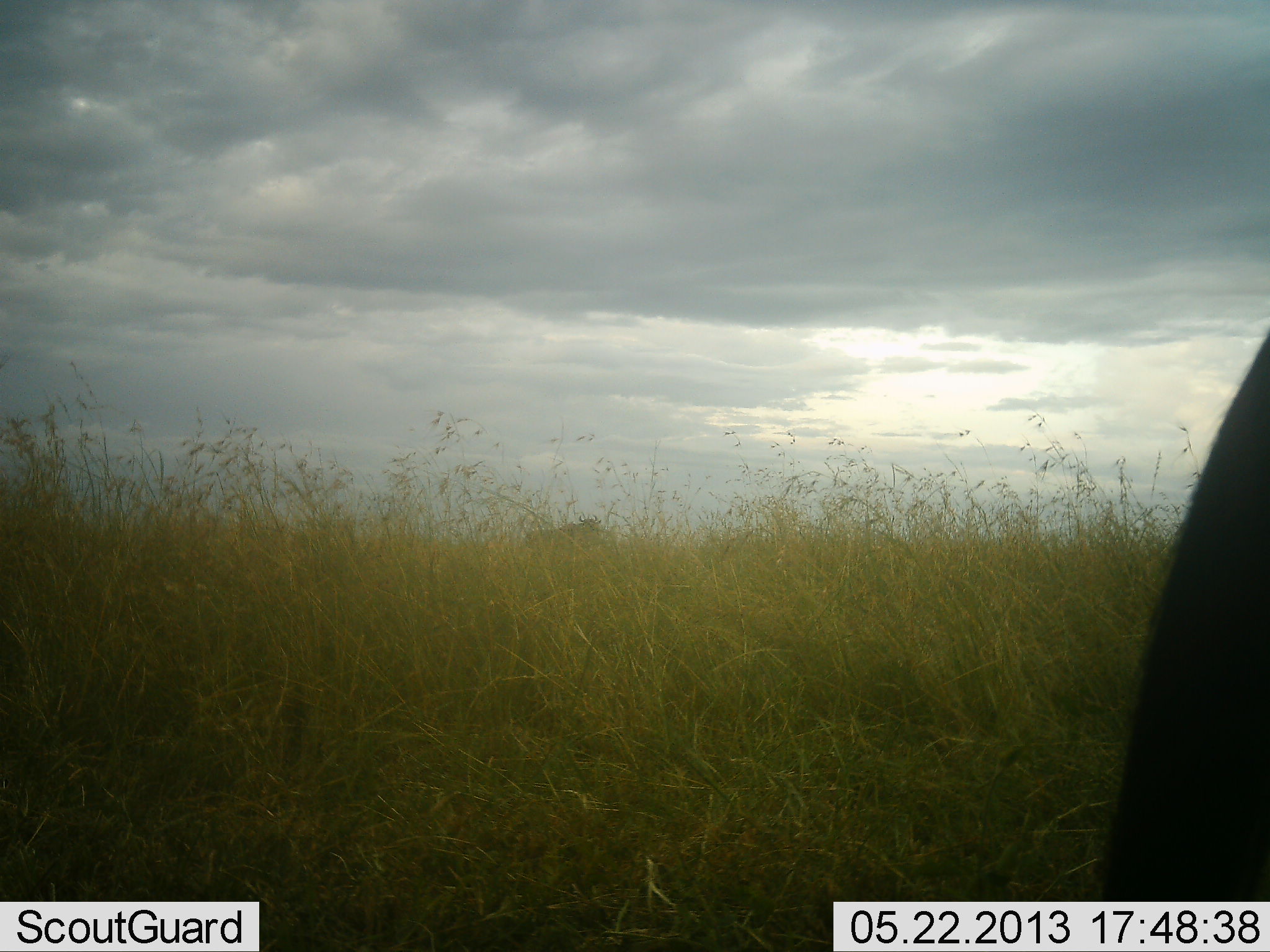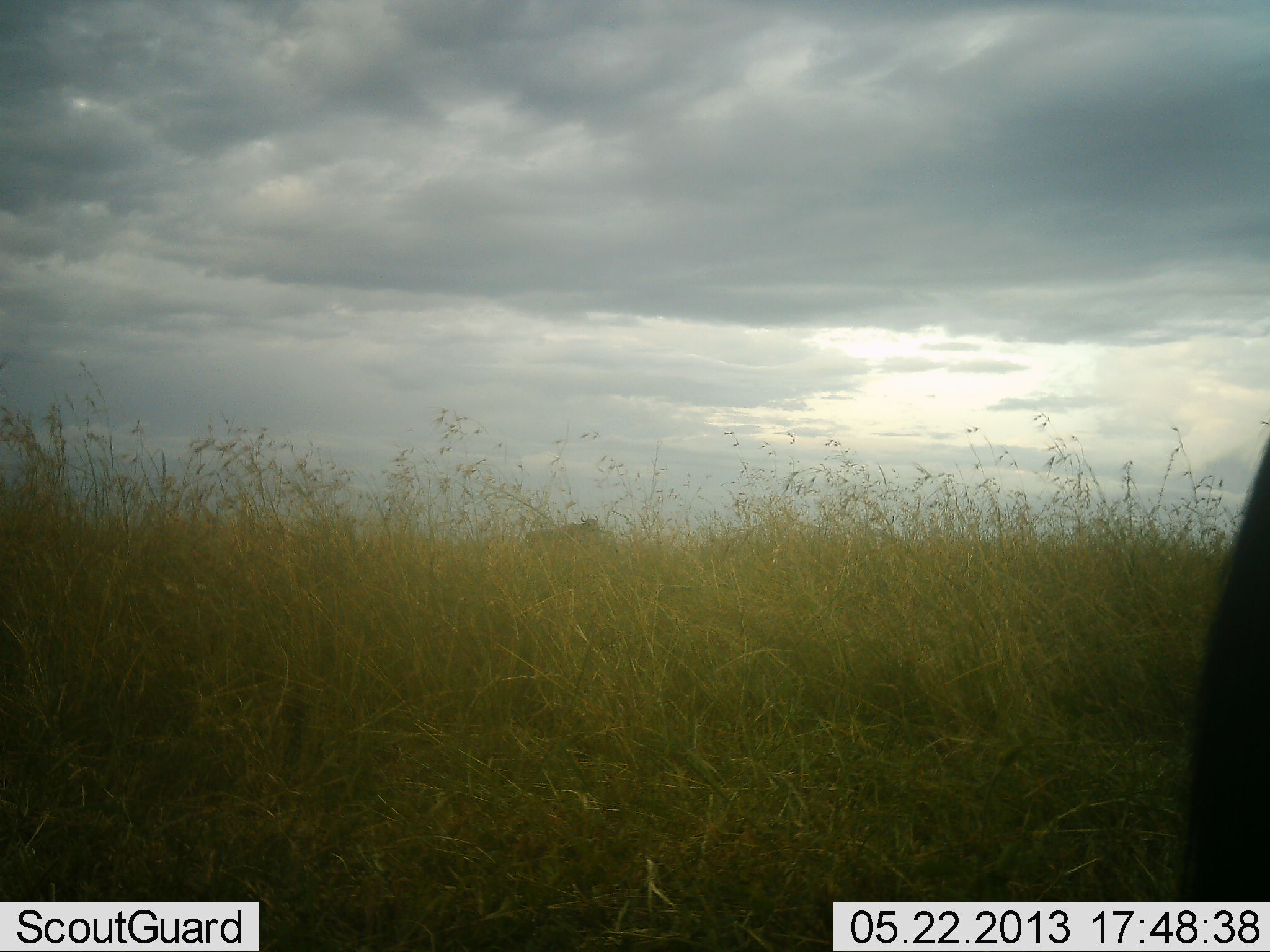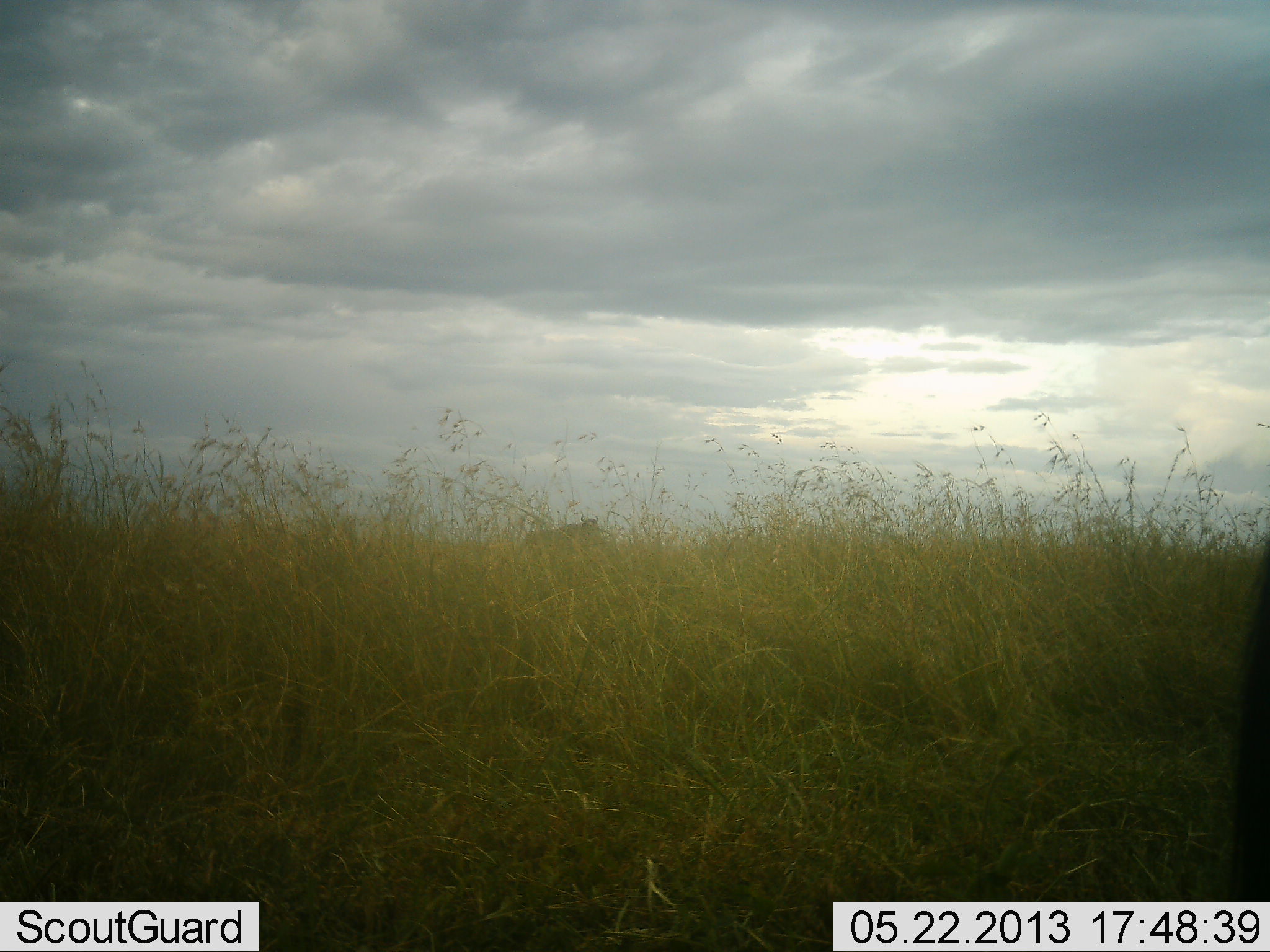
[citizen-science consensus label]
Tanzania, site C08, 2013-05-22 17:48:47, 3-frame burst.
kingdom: Animalia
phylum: Chordata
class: Mammalia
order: Artiodactyla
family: Bovidae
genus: Connochaetes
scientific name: Connochaetes taurinus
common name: blue wildebeest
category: wildebeest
Wildebeest (blue wildebeest) (Connochaetes taurinus), count 2. Behavior (volunteer vote fractions): standing 88%, resting 0%, moving 12%, interacting 0%. Young present (vote fraction): 0%. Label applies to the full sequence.